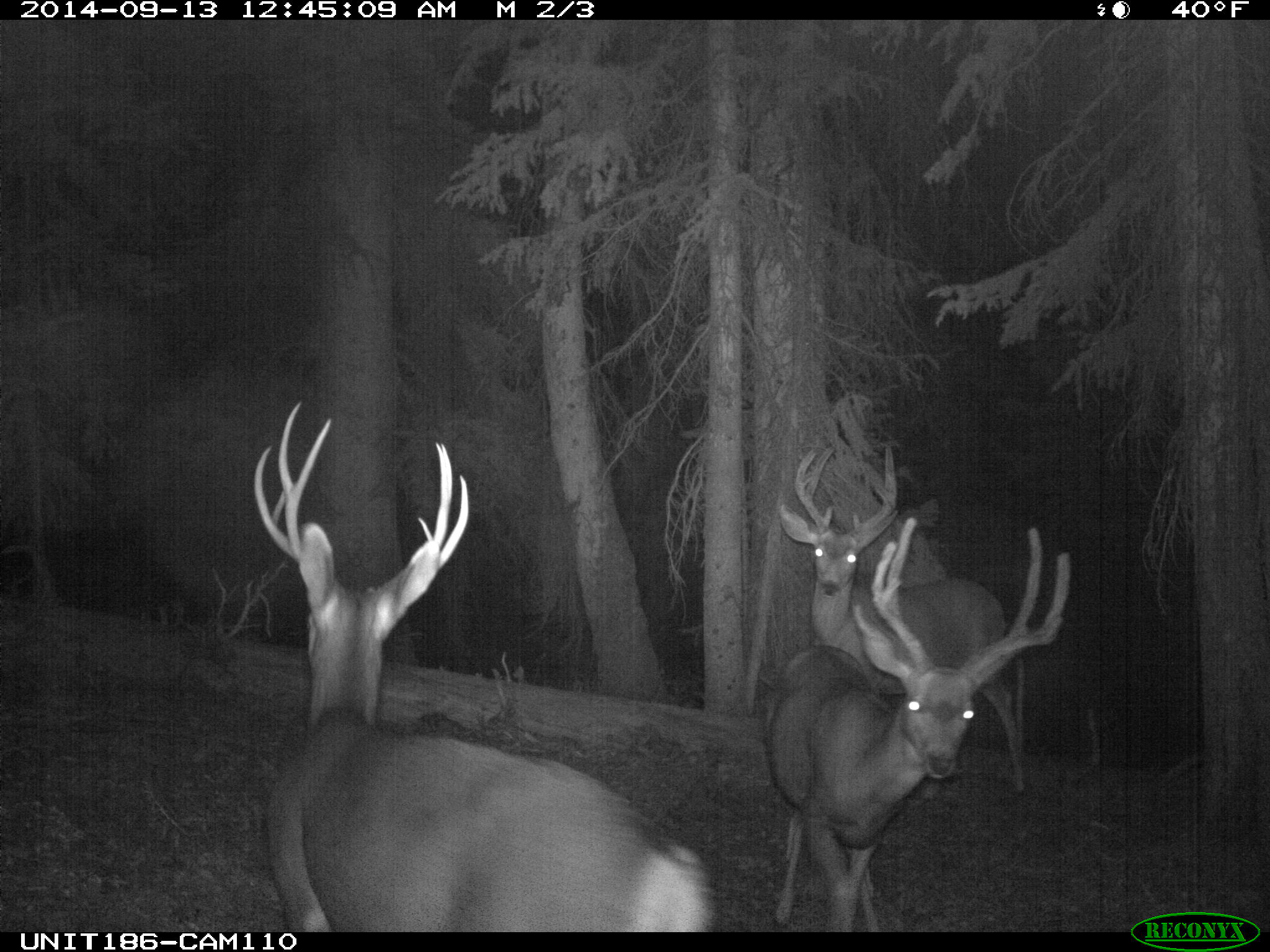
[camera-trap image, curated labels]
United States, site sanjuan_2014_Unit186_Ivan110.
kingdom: Animalia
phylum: Chordata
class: Mammalia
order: Artiodactyla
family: Cervidae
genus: Odocoileus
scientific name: Odocoileus hemionus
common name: mule deer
Odocoileus hemionus (mule deer).